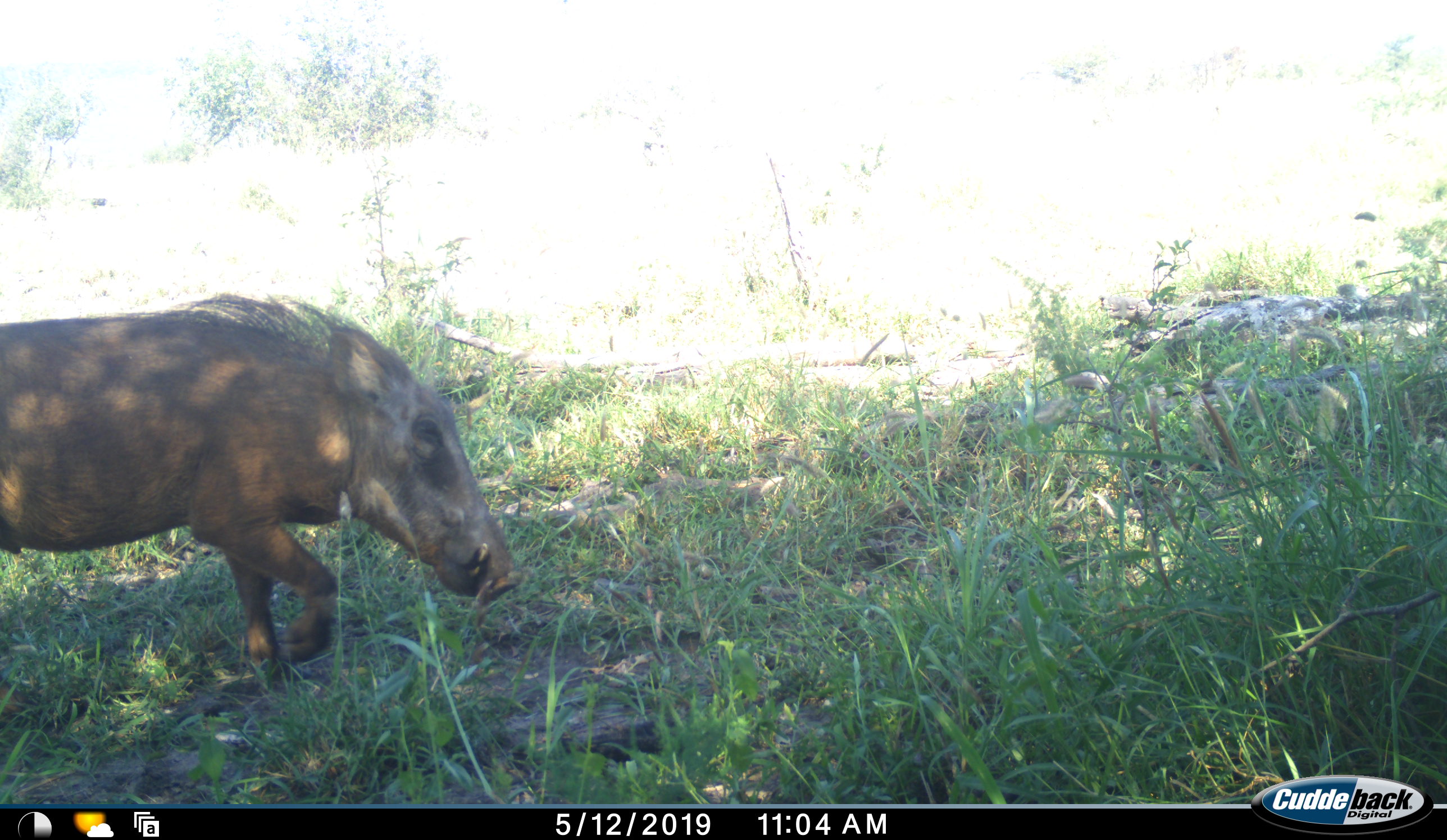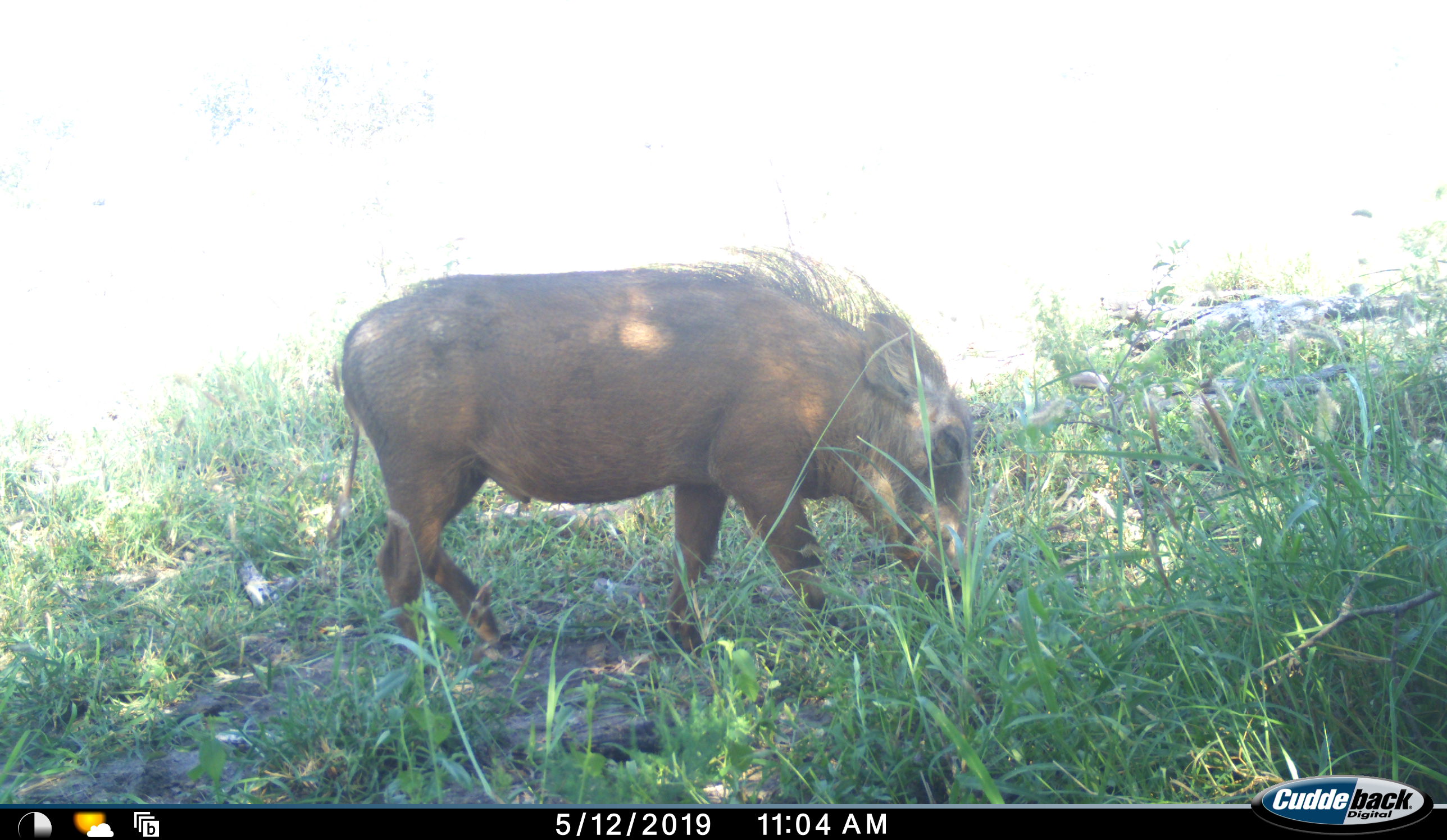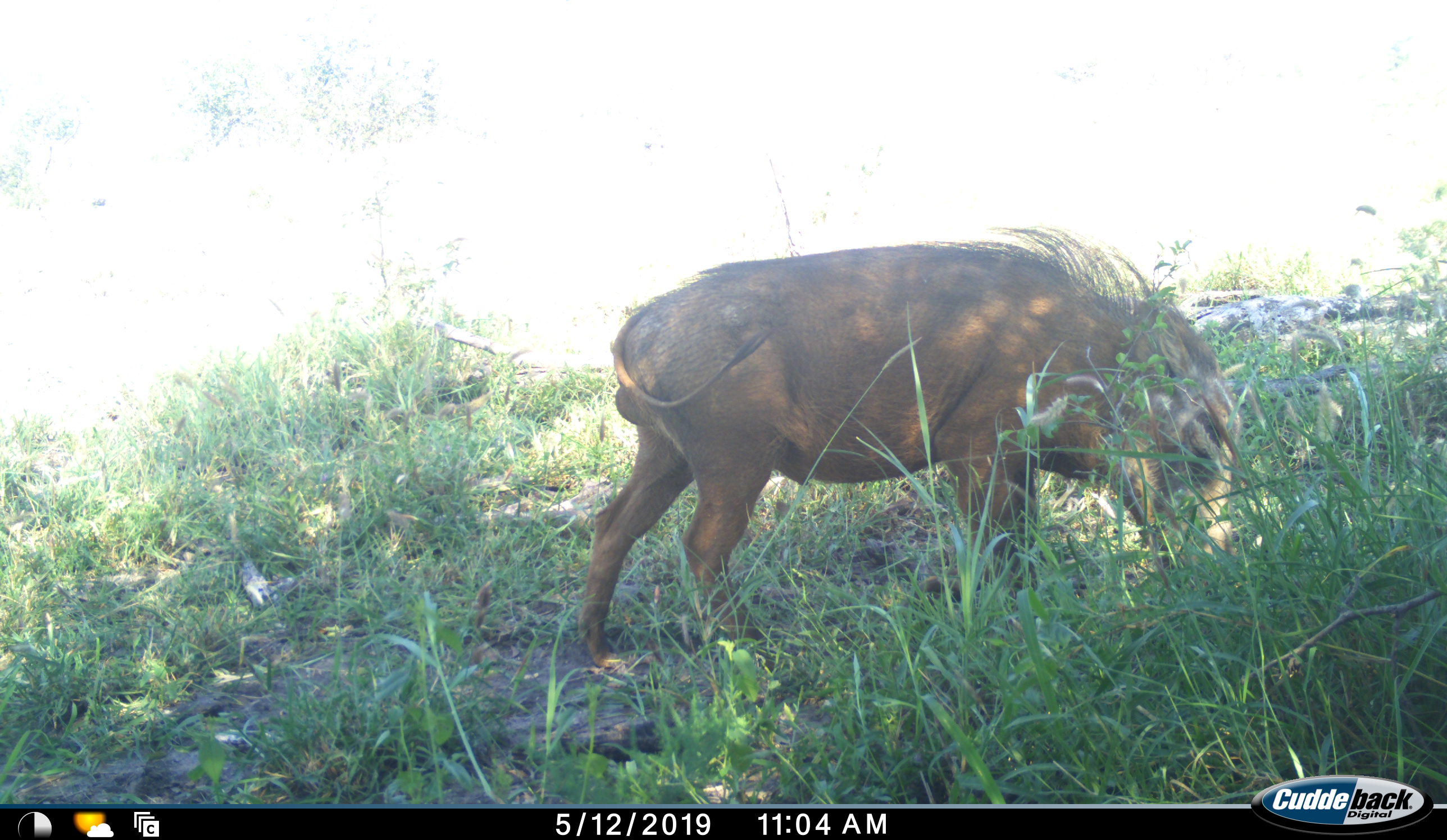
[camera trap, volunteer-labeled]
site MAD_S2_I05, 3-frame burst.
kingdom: Animalia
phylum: Chordata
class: Mammalia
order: Artiodactyla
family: Suidae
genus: Phacochoerus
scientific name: Phacochoerus africanus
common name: warthog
Warthog (Phacochoerus africanus), count 1. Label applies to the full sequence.